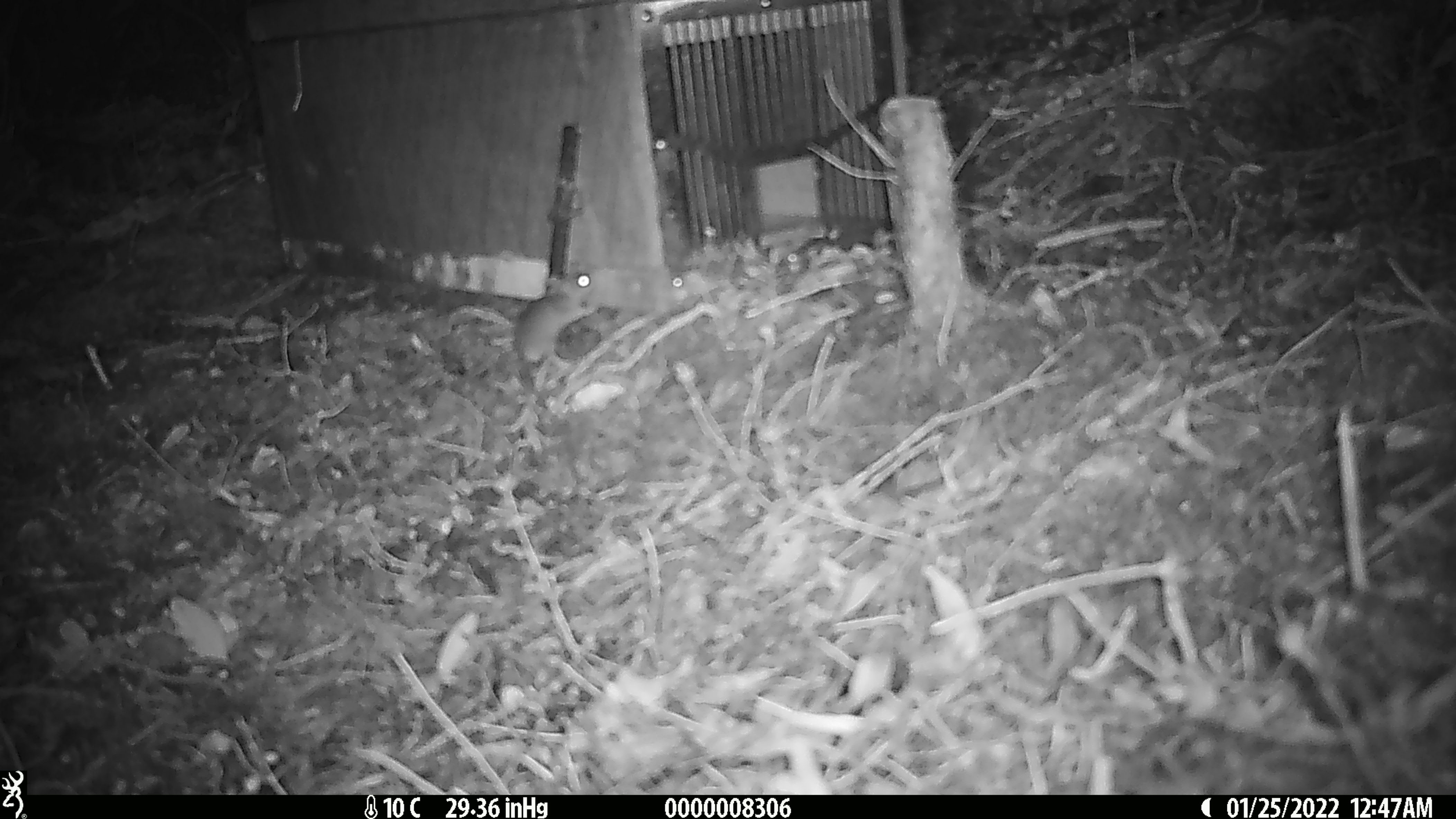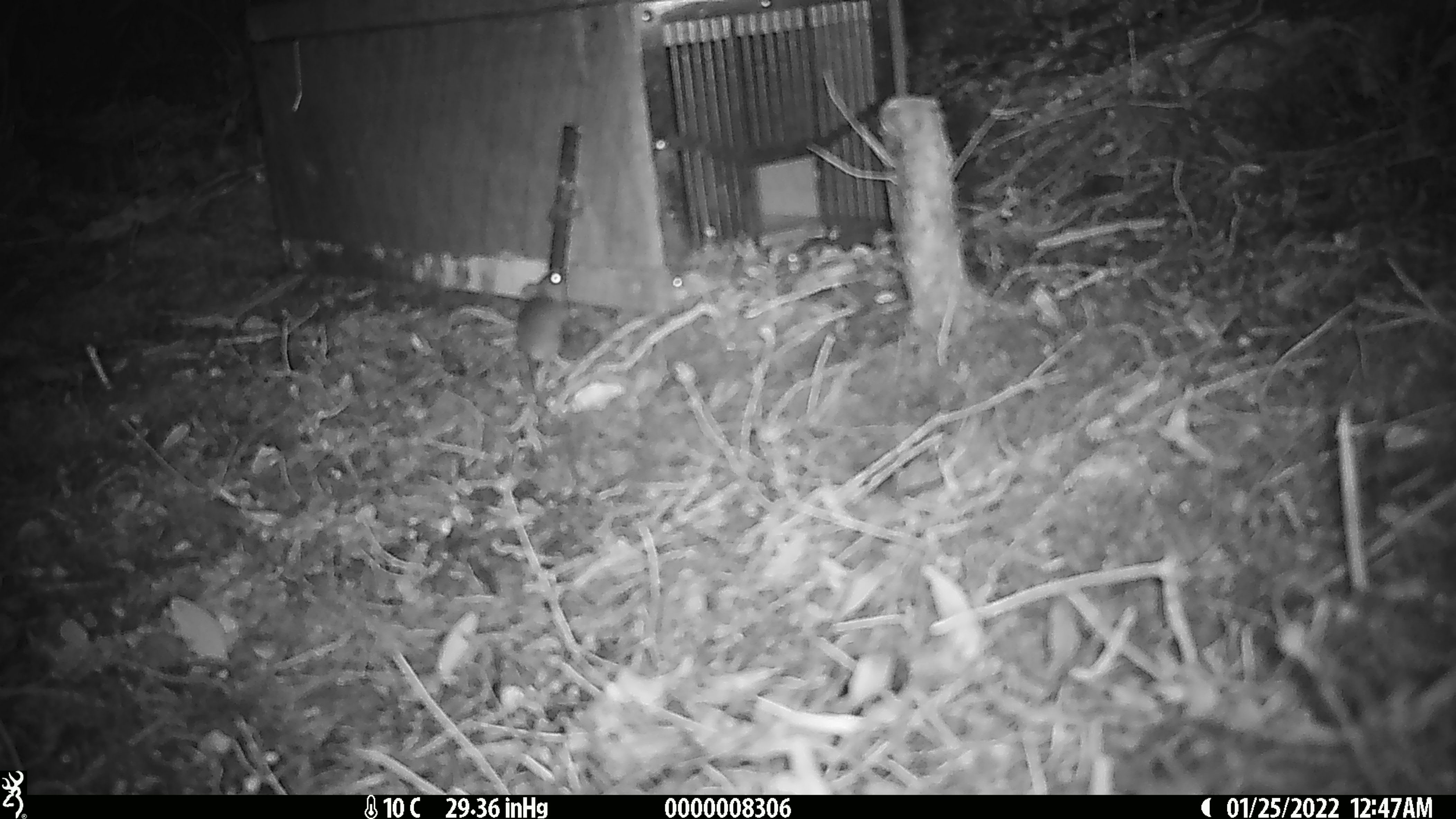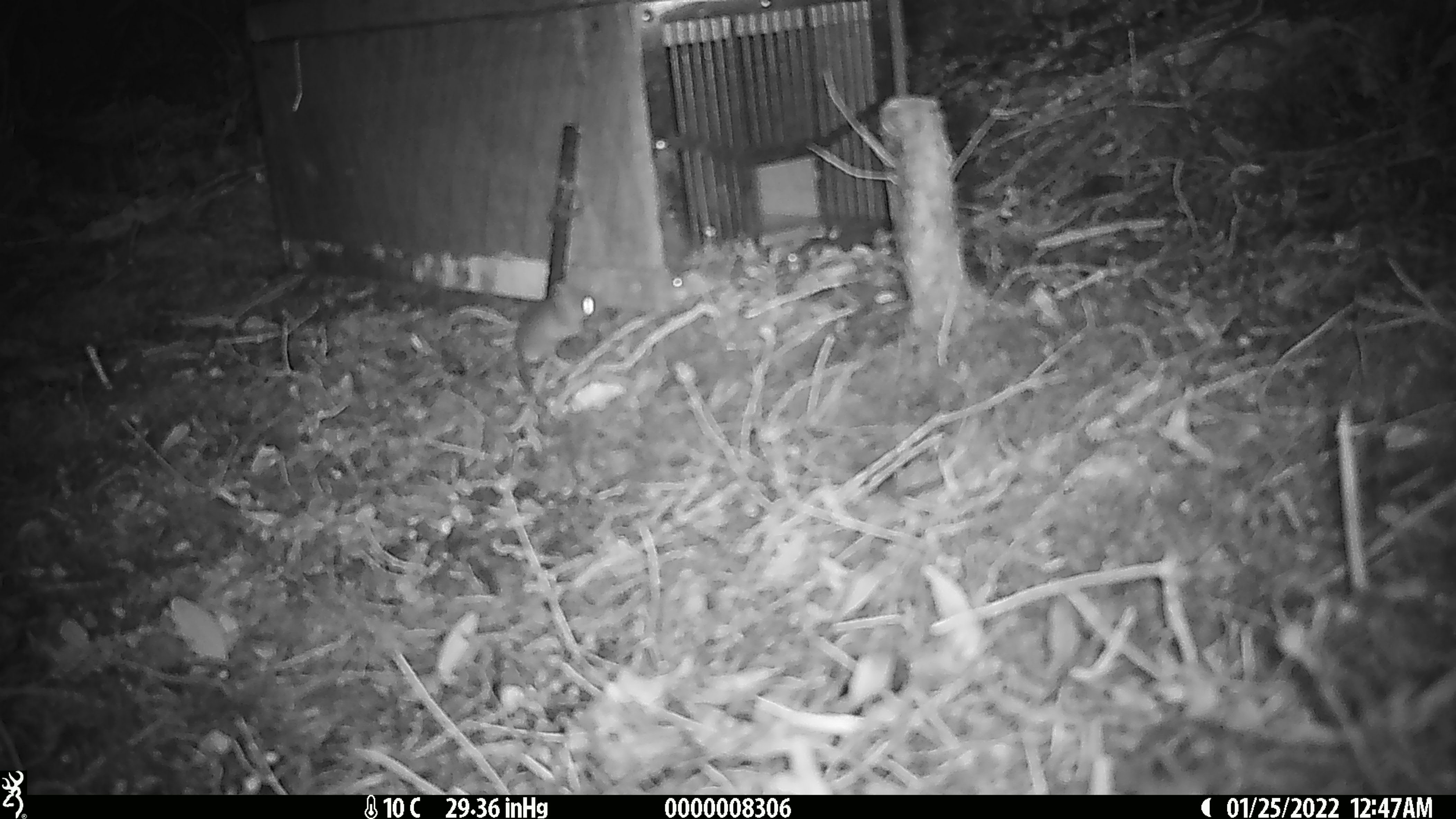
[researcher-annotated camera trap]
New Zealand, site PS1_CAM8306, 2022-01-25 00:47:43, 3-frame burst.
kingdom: Animalia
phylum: Chordata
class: Mammalia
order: Rodentia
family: Muridae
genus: Mus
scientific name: Mus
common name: mouse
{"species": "mouse (Mus)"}